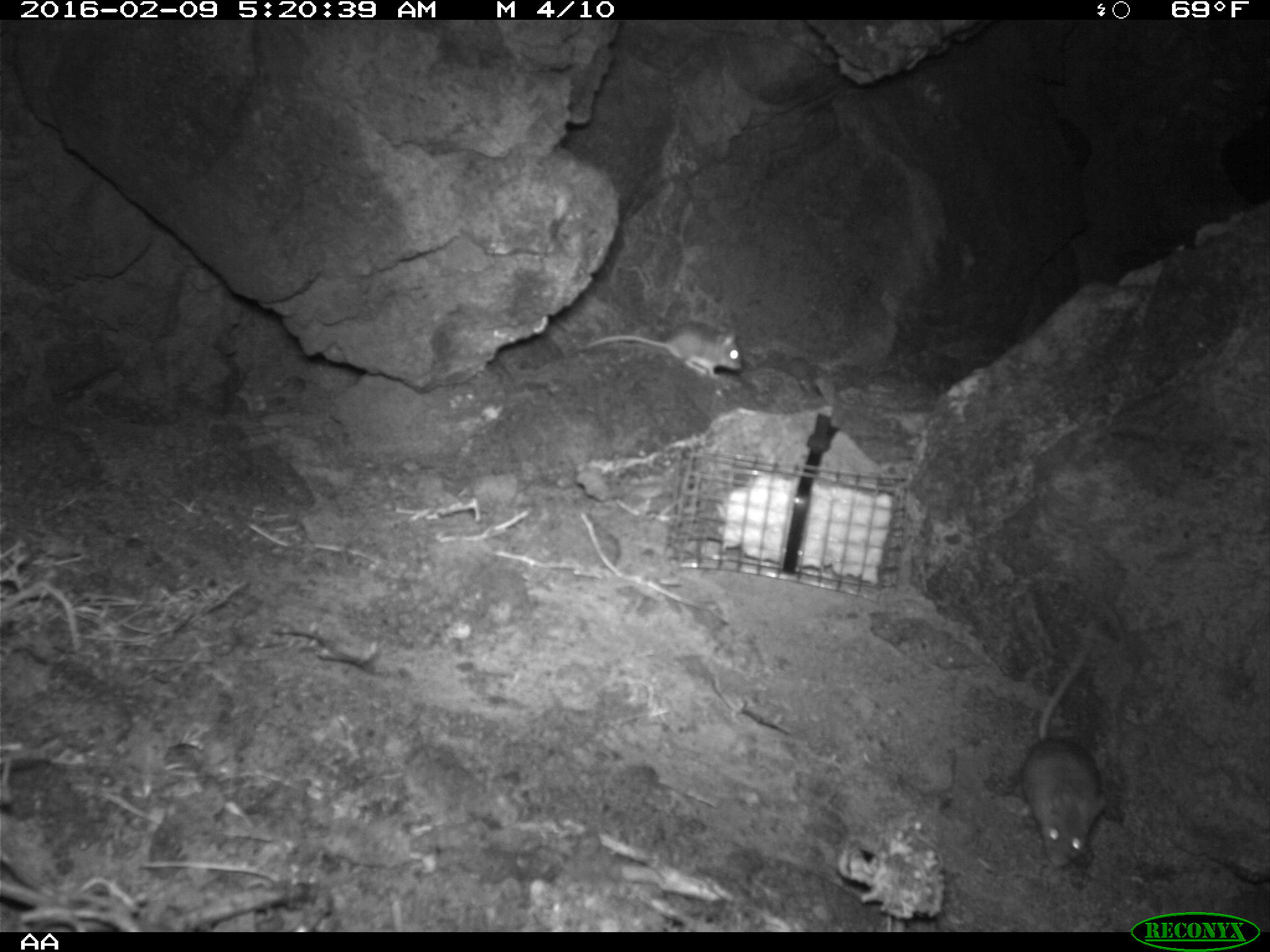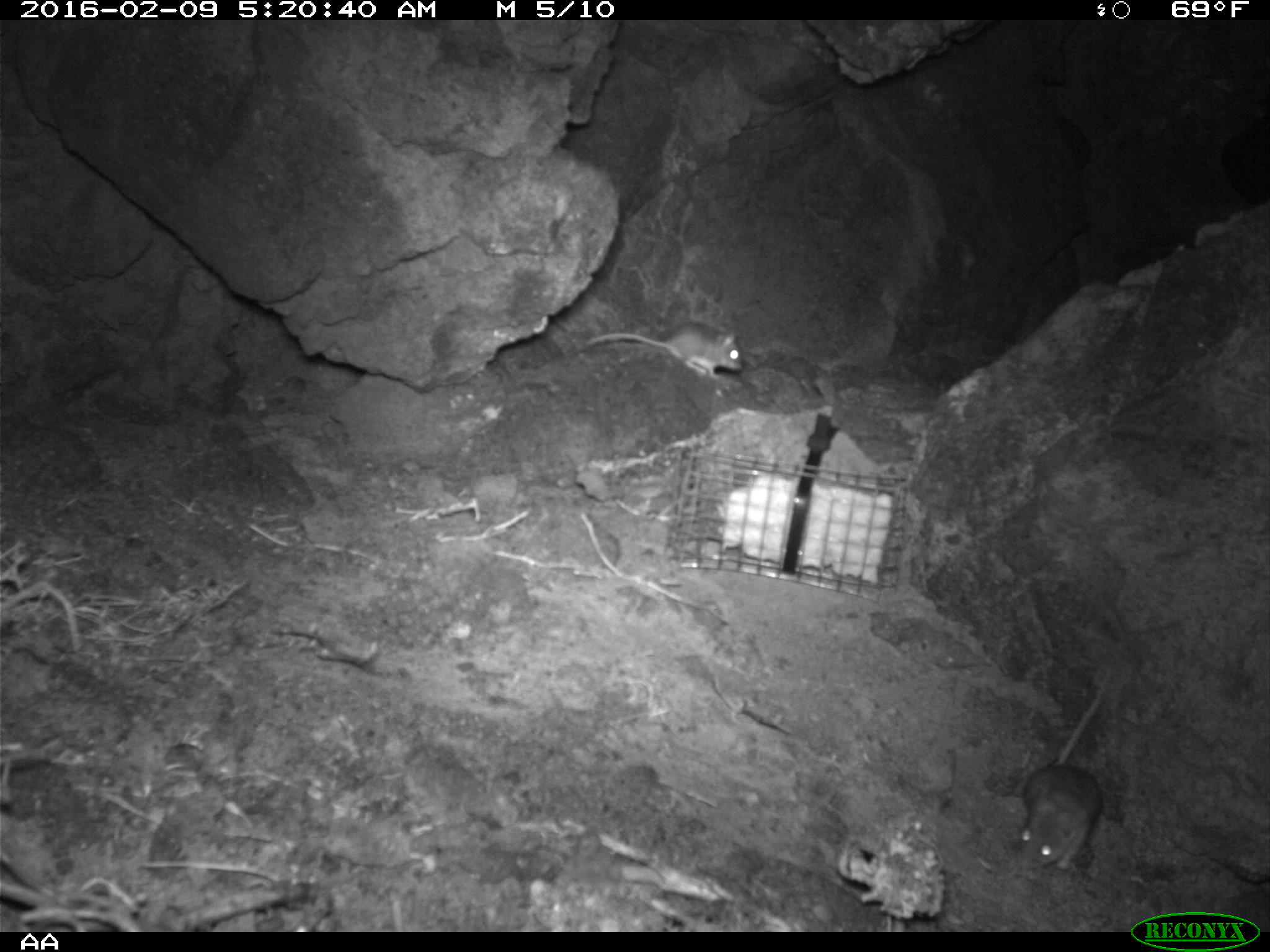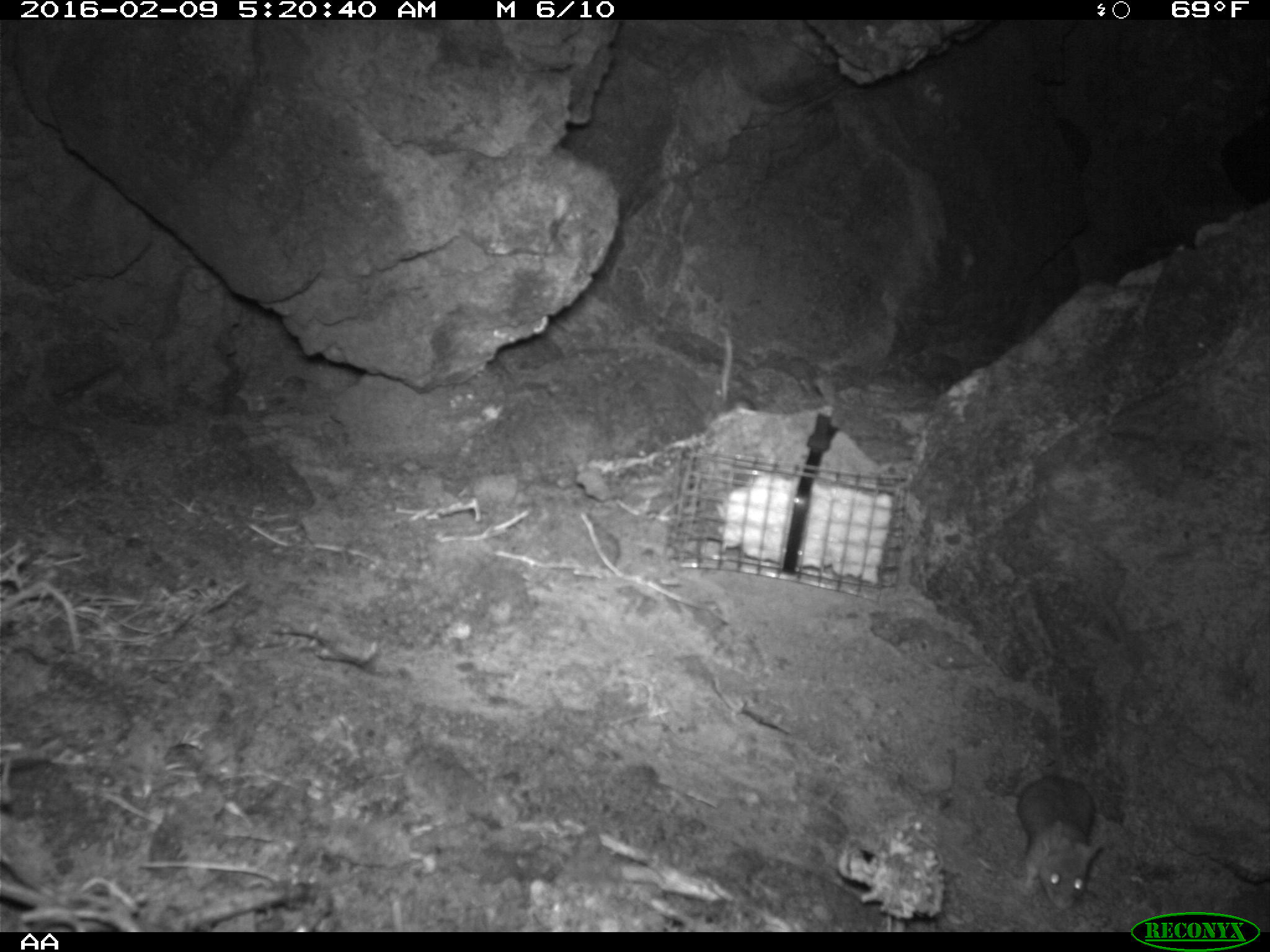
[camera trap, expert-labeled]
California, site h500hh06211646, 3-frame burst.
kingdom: Animalia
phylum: Chordata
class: Mammalia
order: Rodentia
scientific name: Rodentia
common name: rodent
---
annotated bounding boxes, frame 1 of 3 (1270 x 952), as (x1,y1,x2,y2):
rodent: (1018,620,1104,866); (580,322,742,378)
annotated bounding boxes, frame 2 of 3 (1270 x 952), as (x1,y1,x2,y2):
rodent: (1011,658,1119,871); (588,322,743,386)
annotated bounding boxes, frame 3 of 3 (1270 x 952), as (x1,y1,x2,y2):
rodent: (1014,772,1099,907); (699,329,755,426)